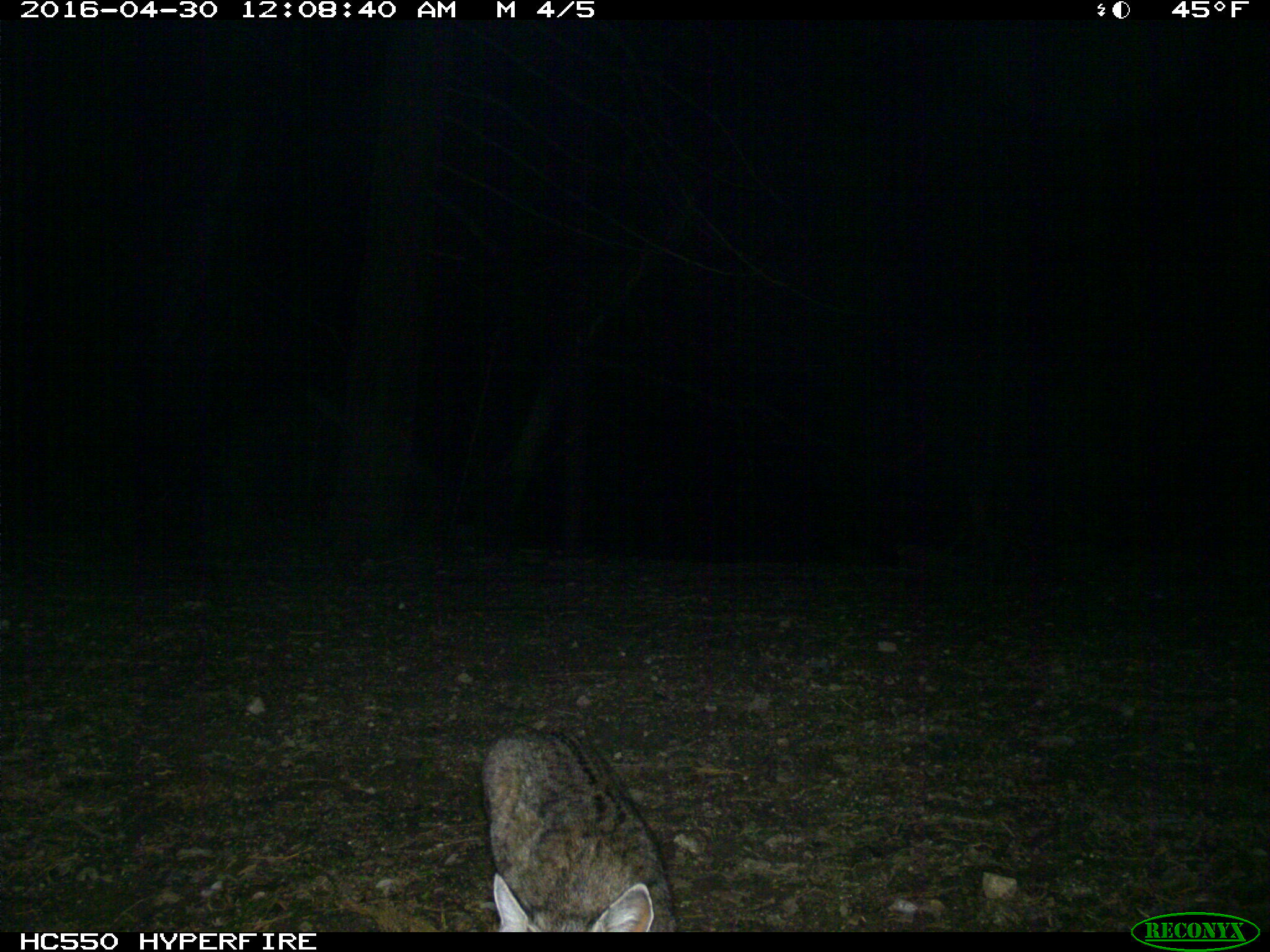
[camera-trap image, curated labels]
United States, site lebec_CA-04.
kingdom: Animalia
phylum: Chordata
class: Mammalia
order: Carnivora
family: Felidae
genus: Lynx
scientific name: Lynx rufus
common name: bobcat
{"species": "Lynx rufus (bobcat)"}